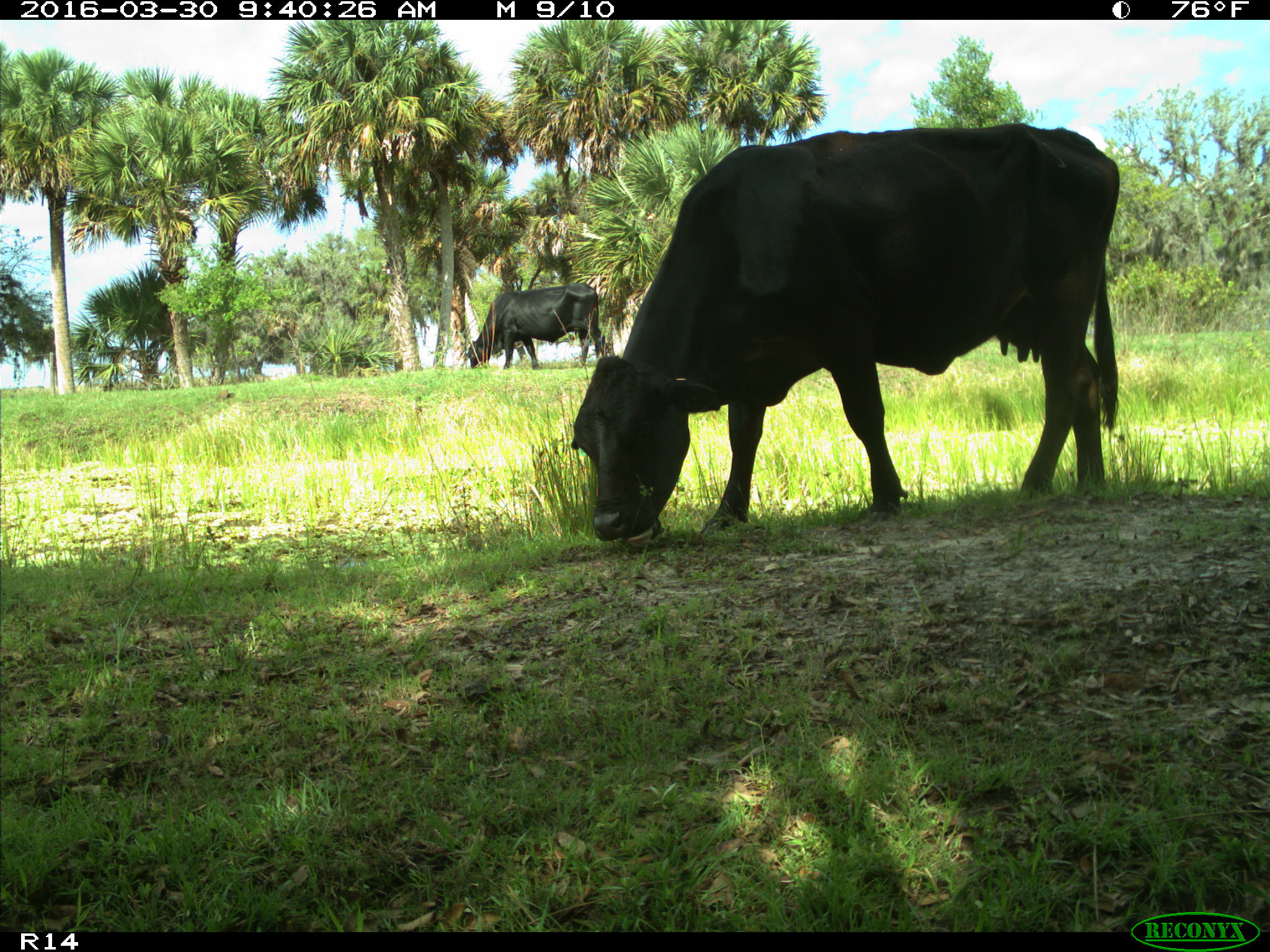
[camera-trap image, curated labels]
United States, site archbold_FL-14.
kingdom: Animalia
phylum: Chordata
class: Mammalia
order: Artiodactyla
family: Bovidae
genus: Bos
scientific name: Bos taurus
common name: domestic cow